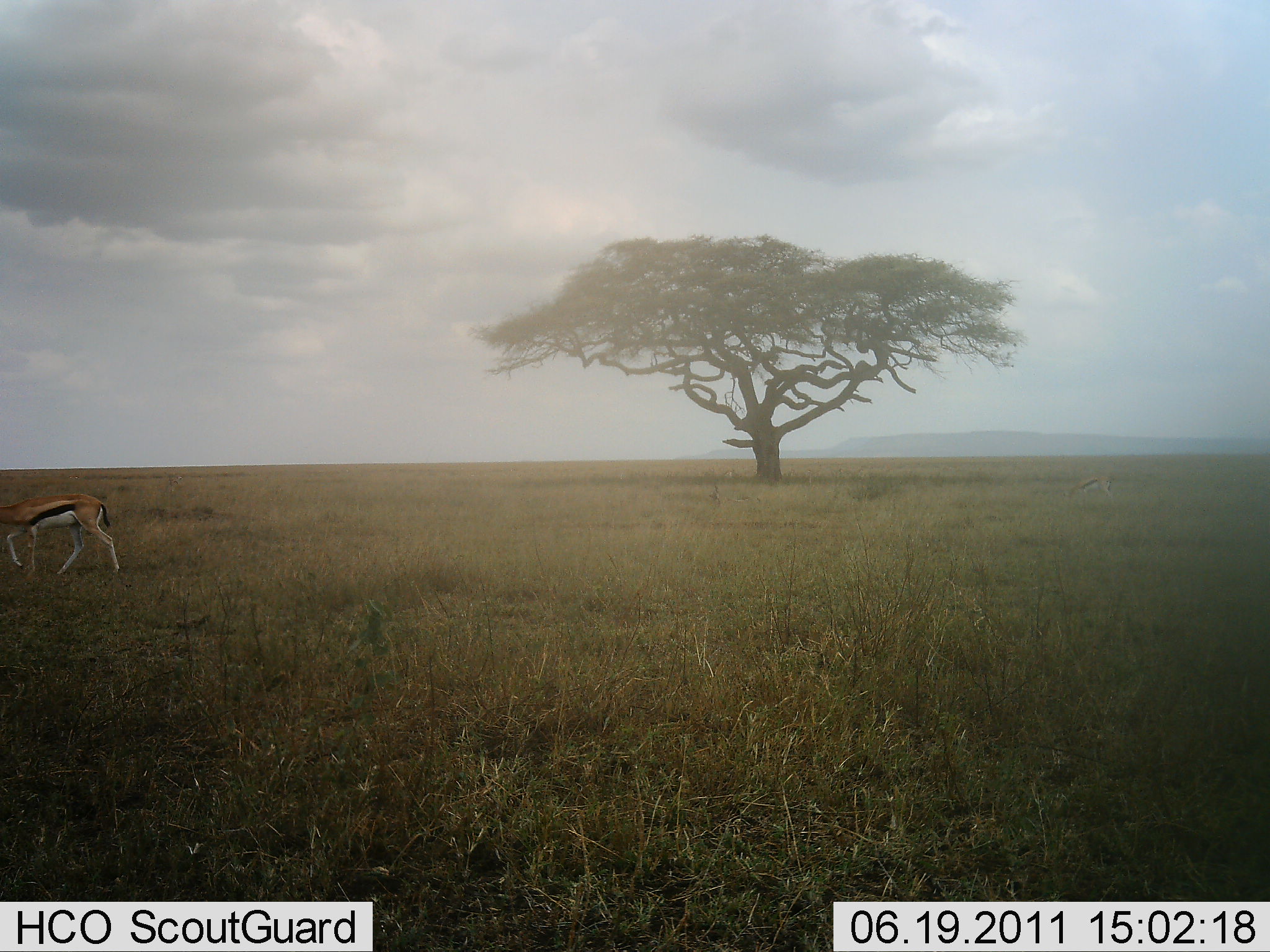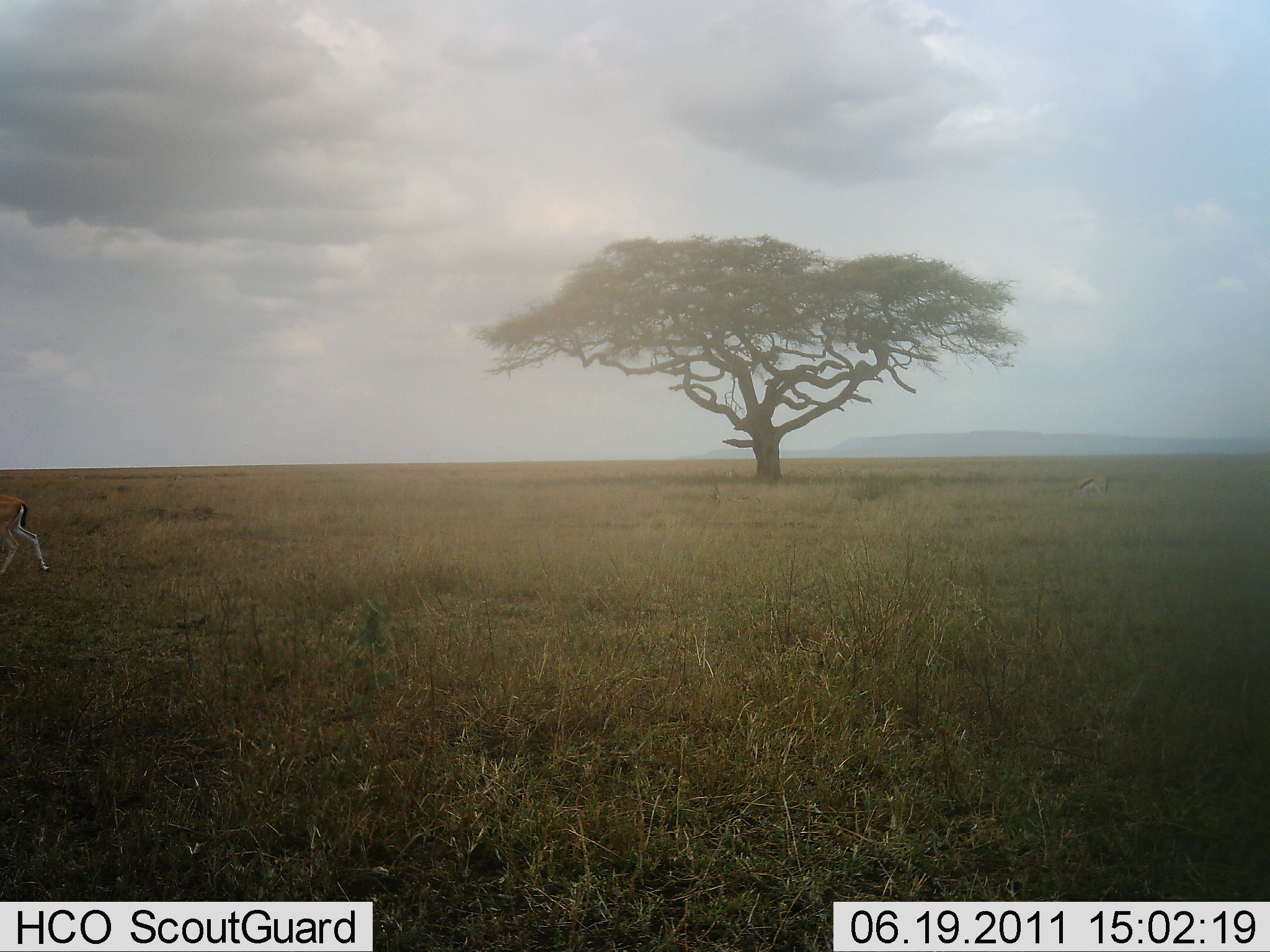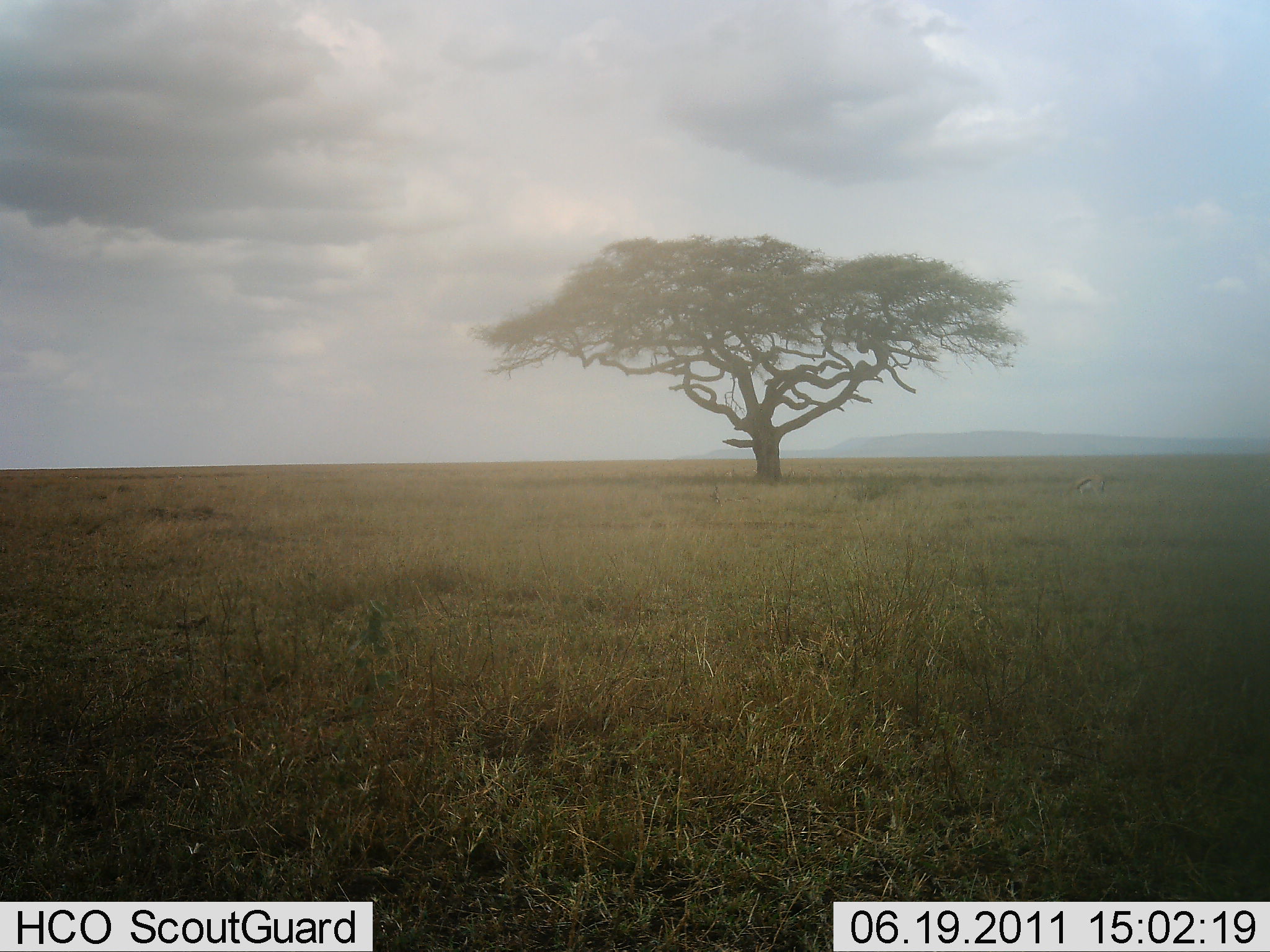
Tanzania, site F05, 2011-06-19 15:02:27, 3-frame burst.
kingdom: Animalia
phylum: Chordata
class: Mammalia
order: Artiodactyla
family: Bovidae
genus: Eudorcas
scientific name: Eudorcas thomsonii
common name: thomson's gazelle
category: gazellethomsons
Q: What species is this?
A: Gazellethomsons (thomson's gazelle) (Eudorcas thomsonii).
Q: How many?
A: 1.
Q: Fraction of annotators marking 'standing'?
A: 0%.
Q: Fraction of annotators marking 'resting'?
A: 0%.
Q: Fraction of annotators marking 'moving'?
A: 93%.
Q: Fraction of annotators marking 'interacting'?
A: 0%.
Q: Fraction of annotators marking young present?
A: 0%.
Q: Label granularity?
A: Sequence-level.